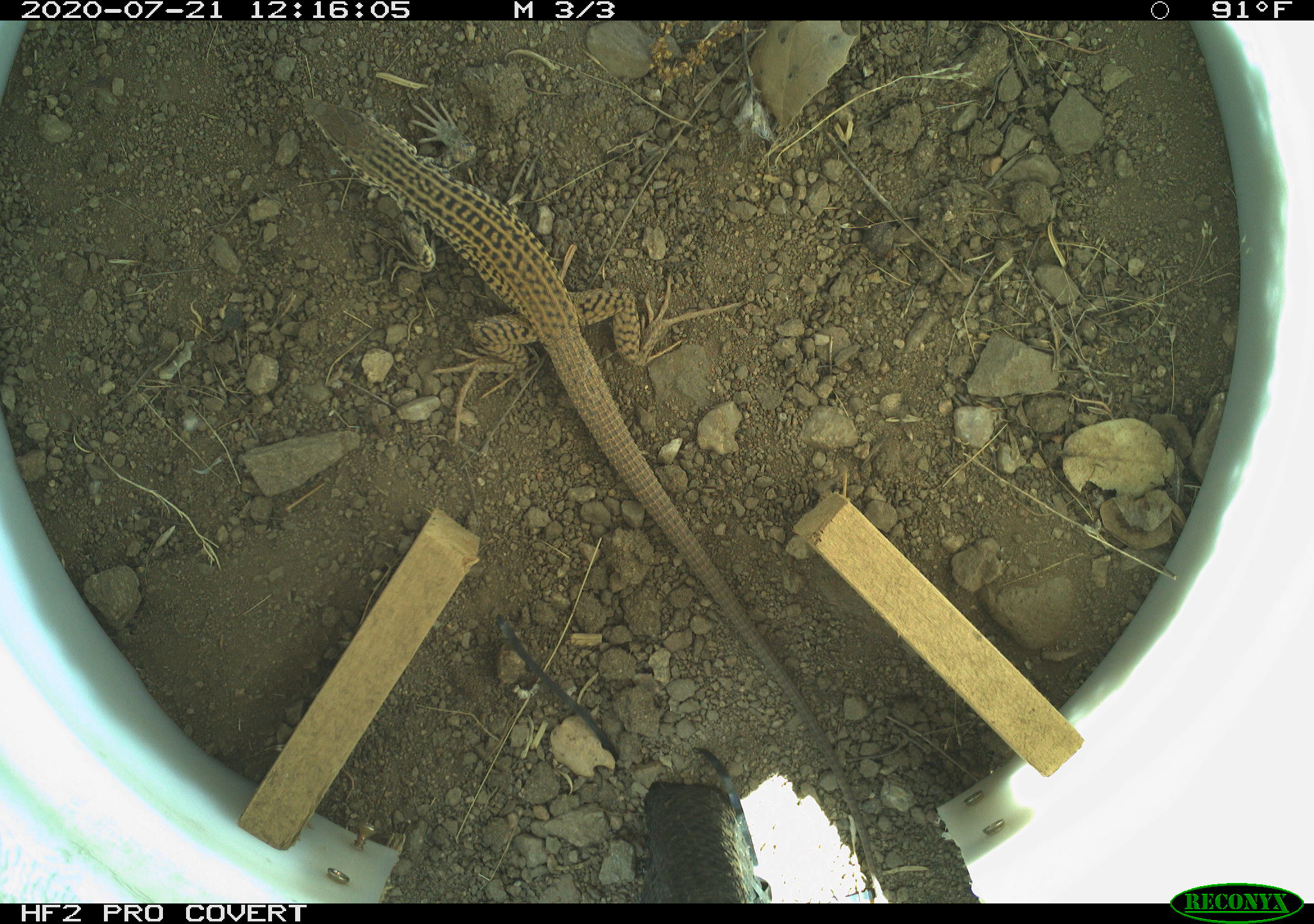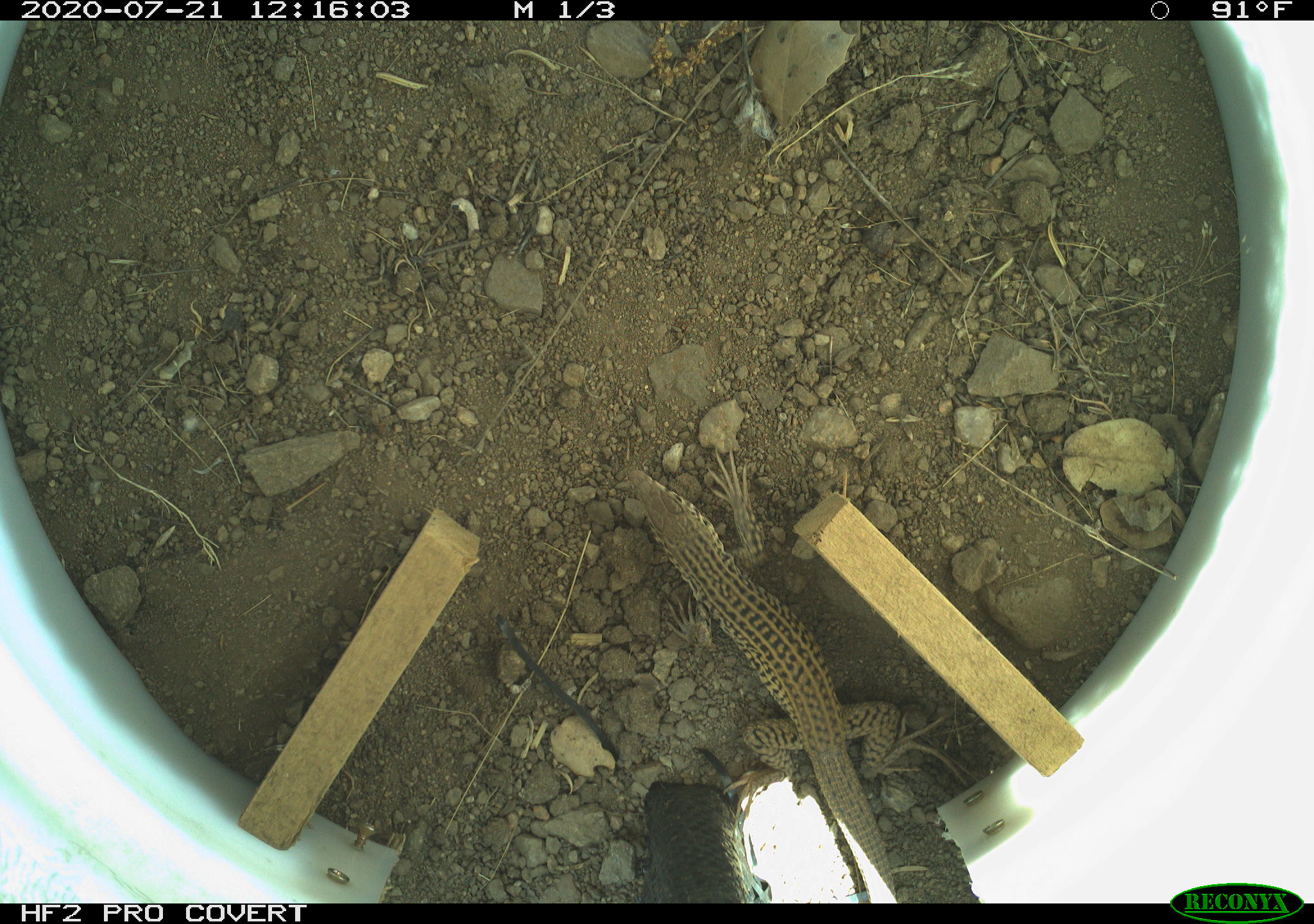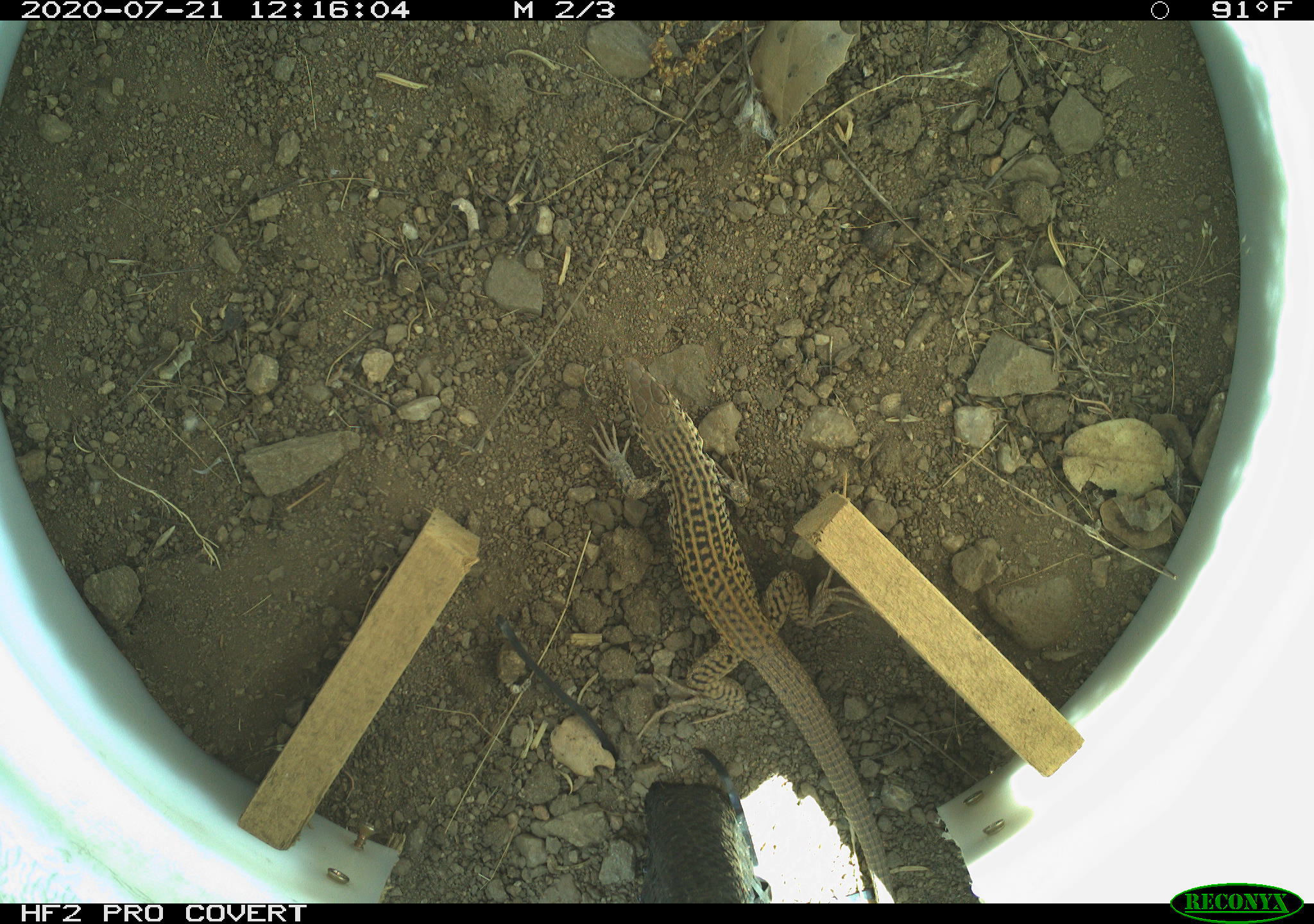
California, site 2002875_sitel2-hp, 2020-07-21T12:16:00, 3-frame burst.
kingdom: Animalia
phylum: Chordata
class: Reptilia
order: Squamata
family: Teiidae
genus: Aspidoscelis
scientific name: Aspidoscelis tigris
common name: western whiptail